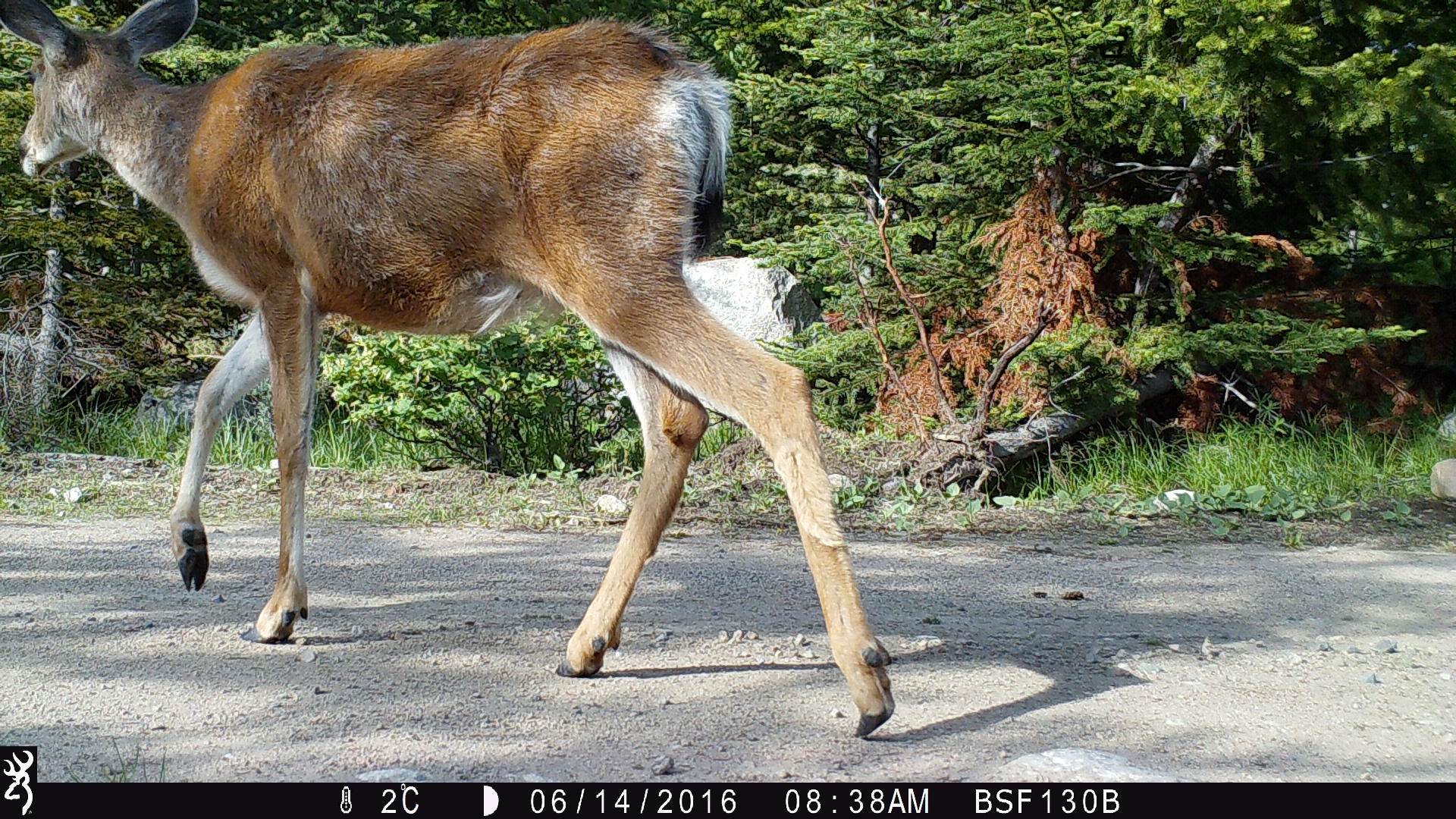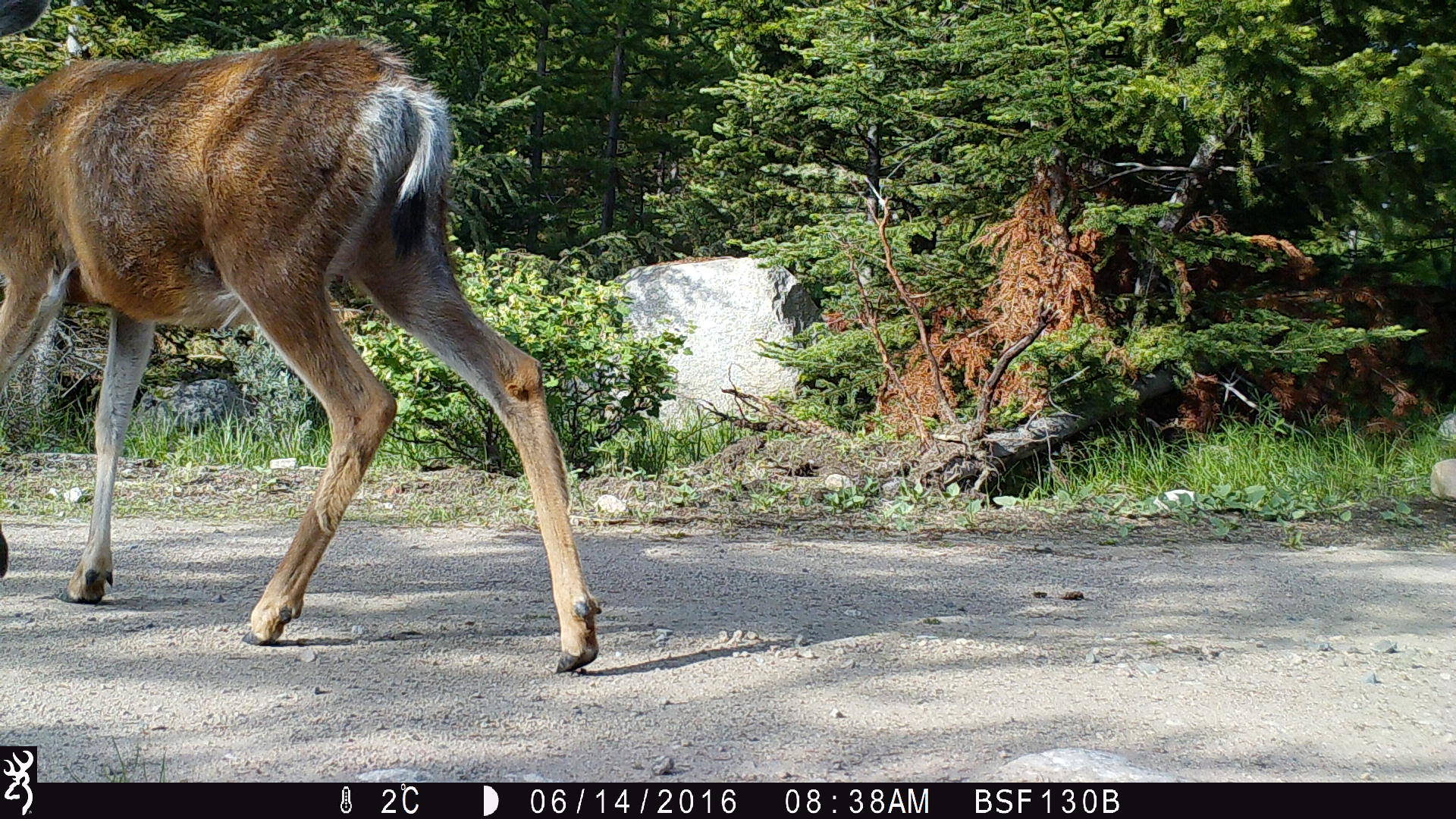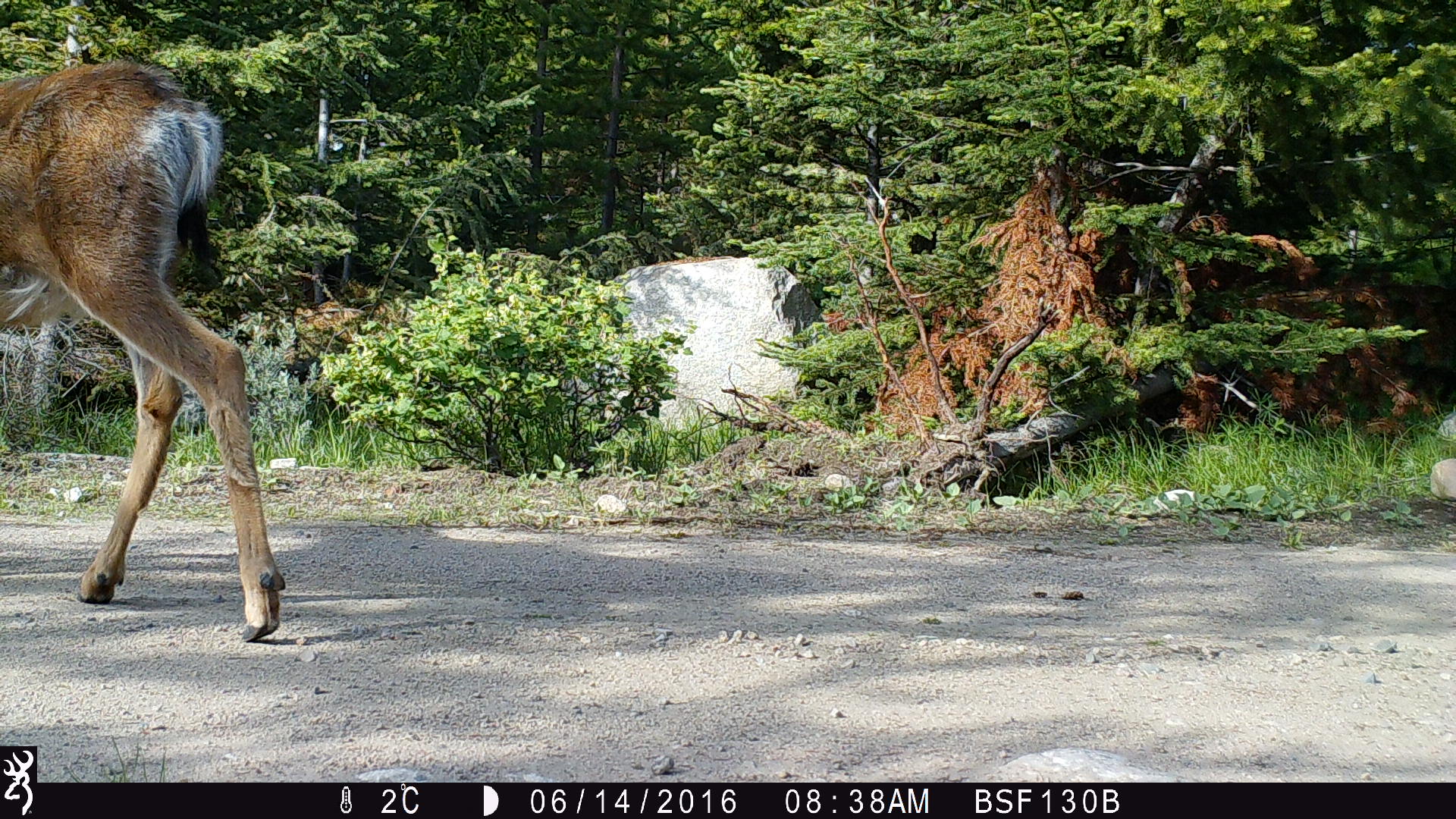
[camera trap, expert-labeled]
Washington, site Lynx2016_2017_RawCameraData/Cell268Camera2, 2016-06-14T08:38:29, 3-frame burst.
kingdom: Animalia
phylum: Chordata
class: Mammalia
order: Artiodactyla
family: Cervidae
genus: Odocoileus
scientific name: Odocoileus hemionus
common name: mule deer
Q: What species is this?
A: Odocoileus hemionus (mule deer).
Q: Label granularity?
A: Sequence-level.